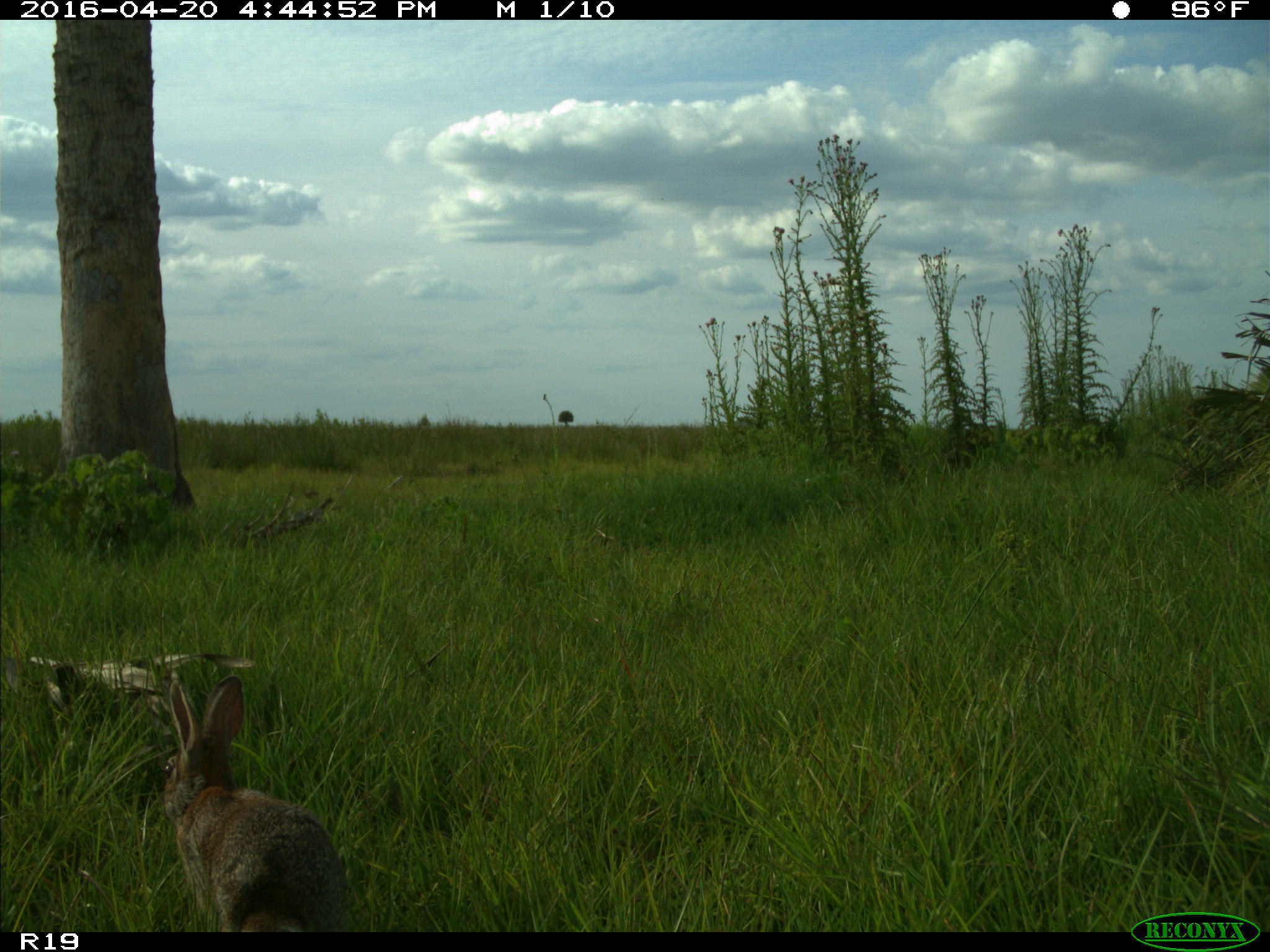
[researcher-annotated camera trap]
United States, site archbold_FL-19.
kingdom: Animalia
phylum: Chordata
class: Mammalia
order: Lagomorpha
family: Leporidae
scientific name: Leporidae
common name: rabbits and hares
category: unidentified rabbit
Unidentified rabbit (rabbits and hares) (Leporidae).